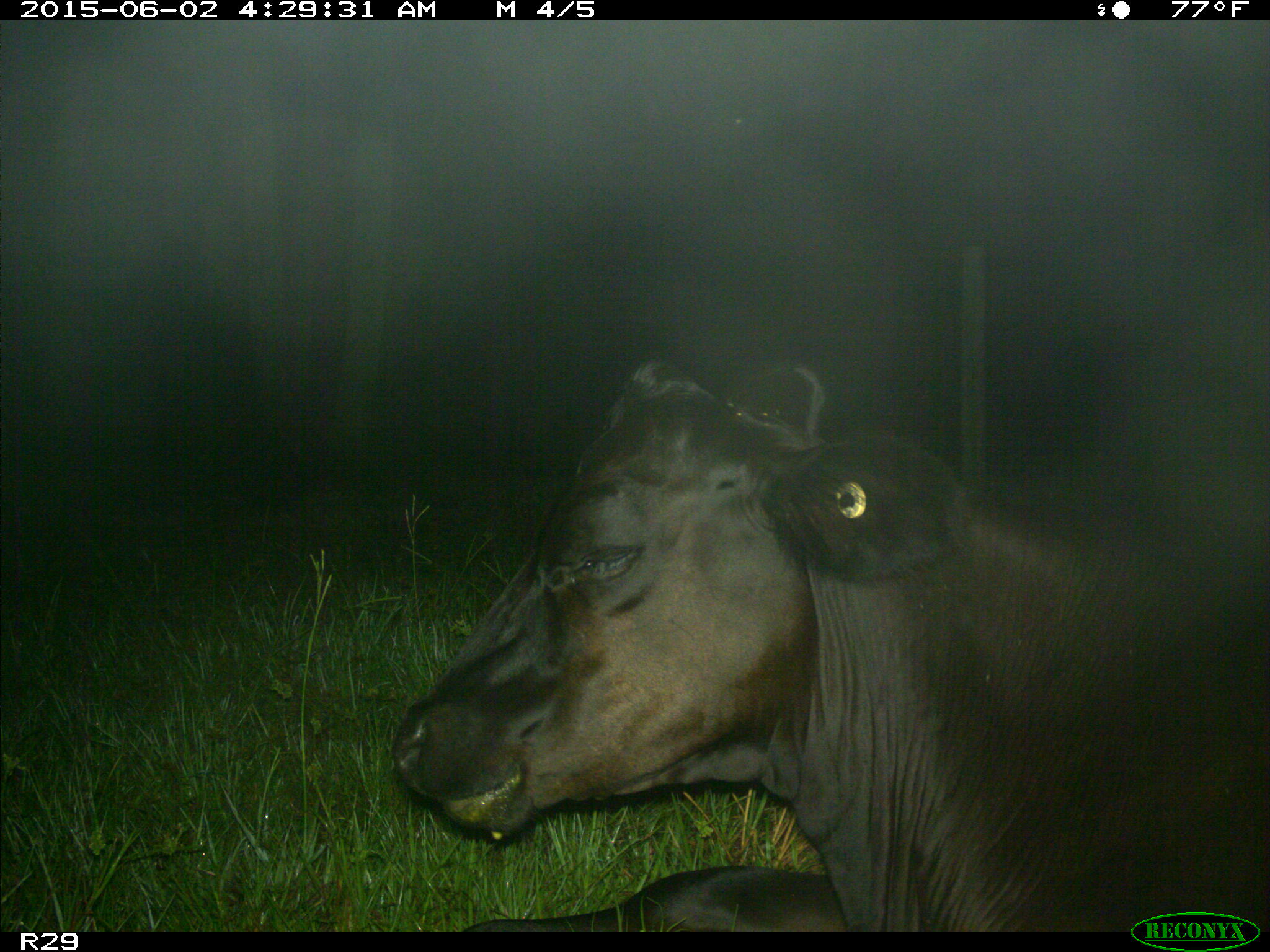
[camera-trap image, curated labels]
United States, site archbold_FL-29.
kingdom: Animalia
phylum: Chordata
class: Mammalia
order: Artiodactyla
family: Bovidae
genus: Bos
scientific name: Bos taurus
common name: domestic cow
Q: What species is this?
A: Bos taurus (domestic cow).